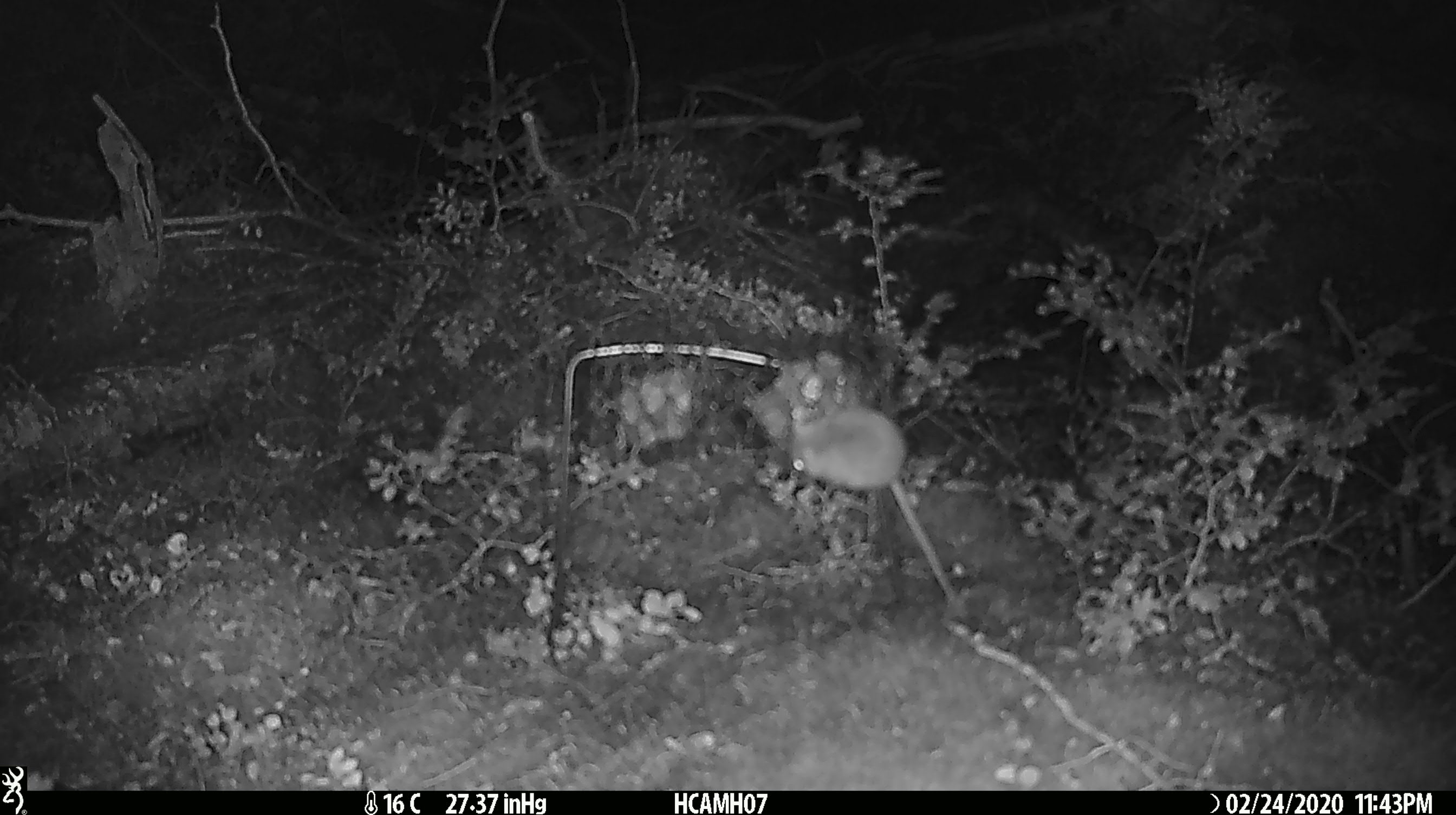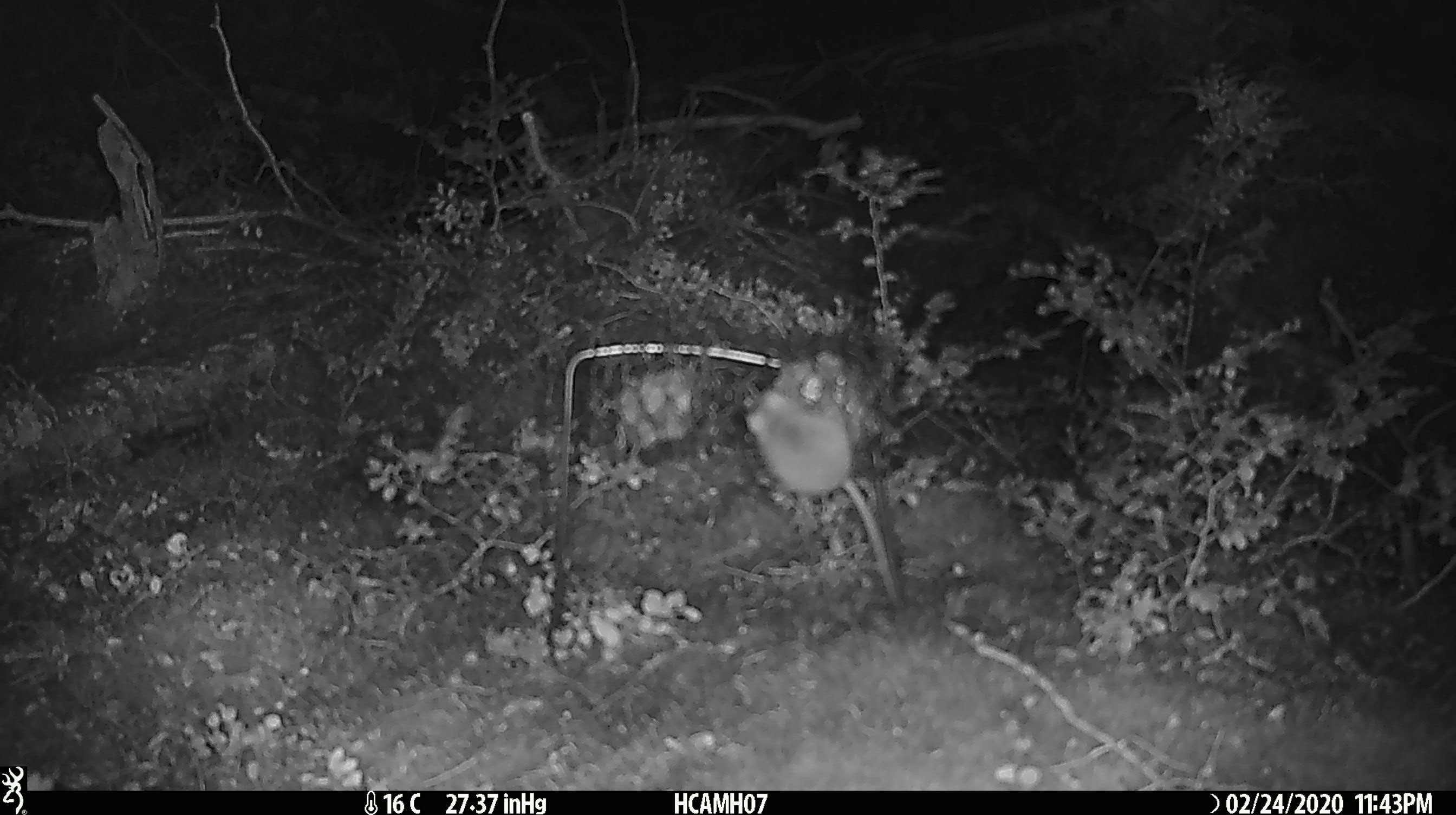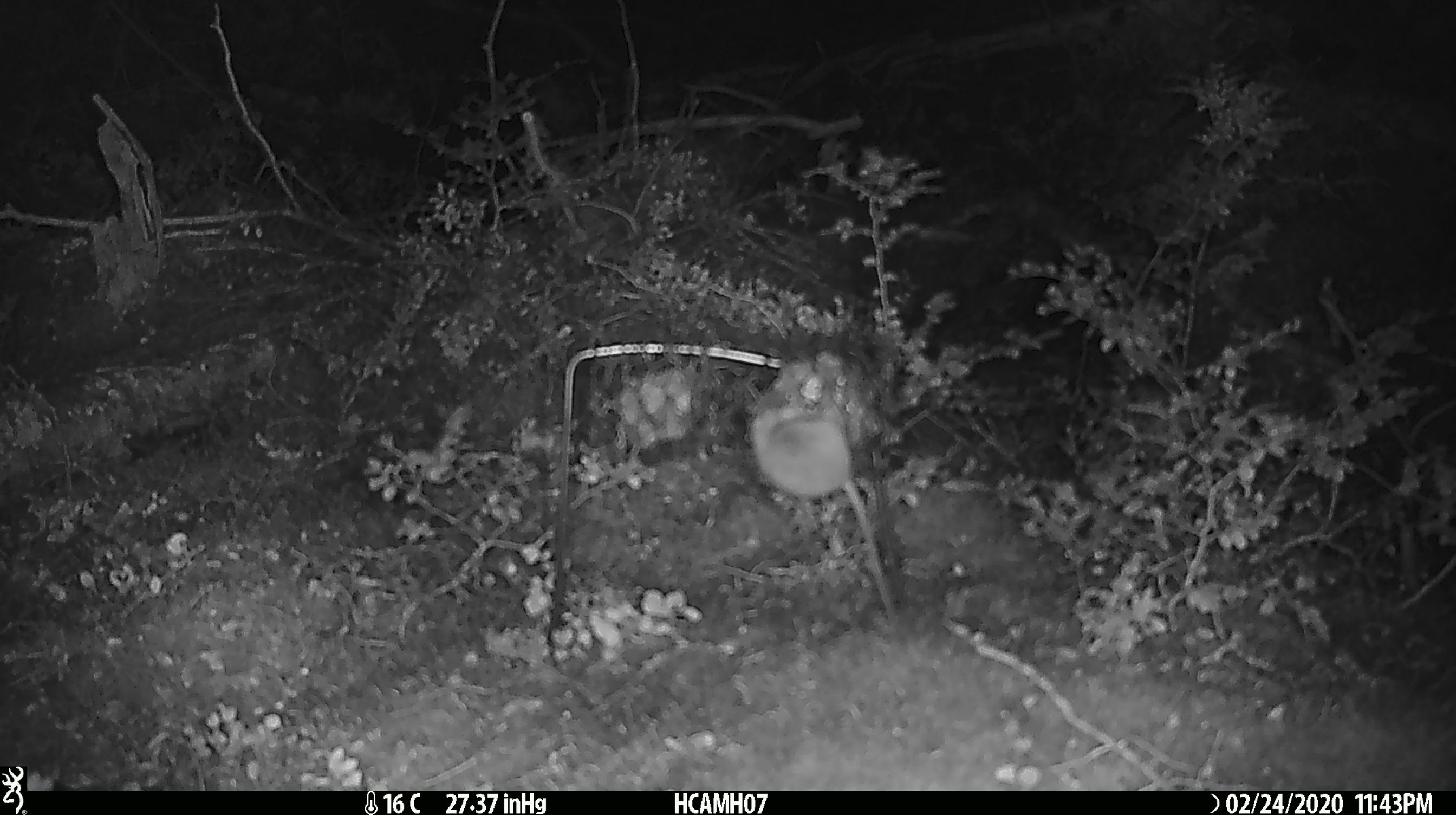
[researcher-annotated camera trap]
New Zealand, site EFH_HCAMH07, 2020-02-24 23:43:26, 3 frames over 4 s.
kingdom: Animalia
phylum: Chordata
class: Mammalia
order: Rodentia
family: Muridae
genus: Mus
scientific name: Mus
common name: mouse